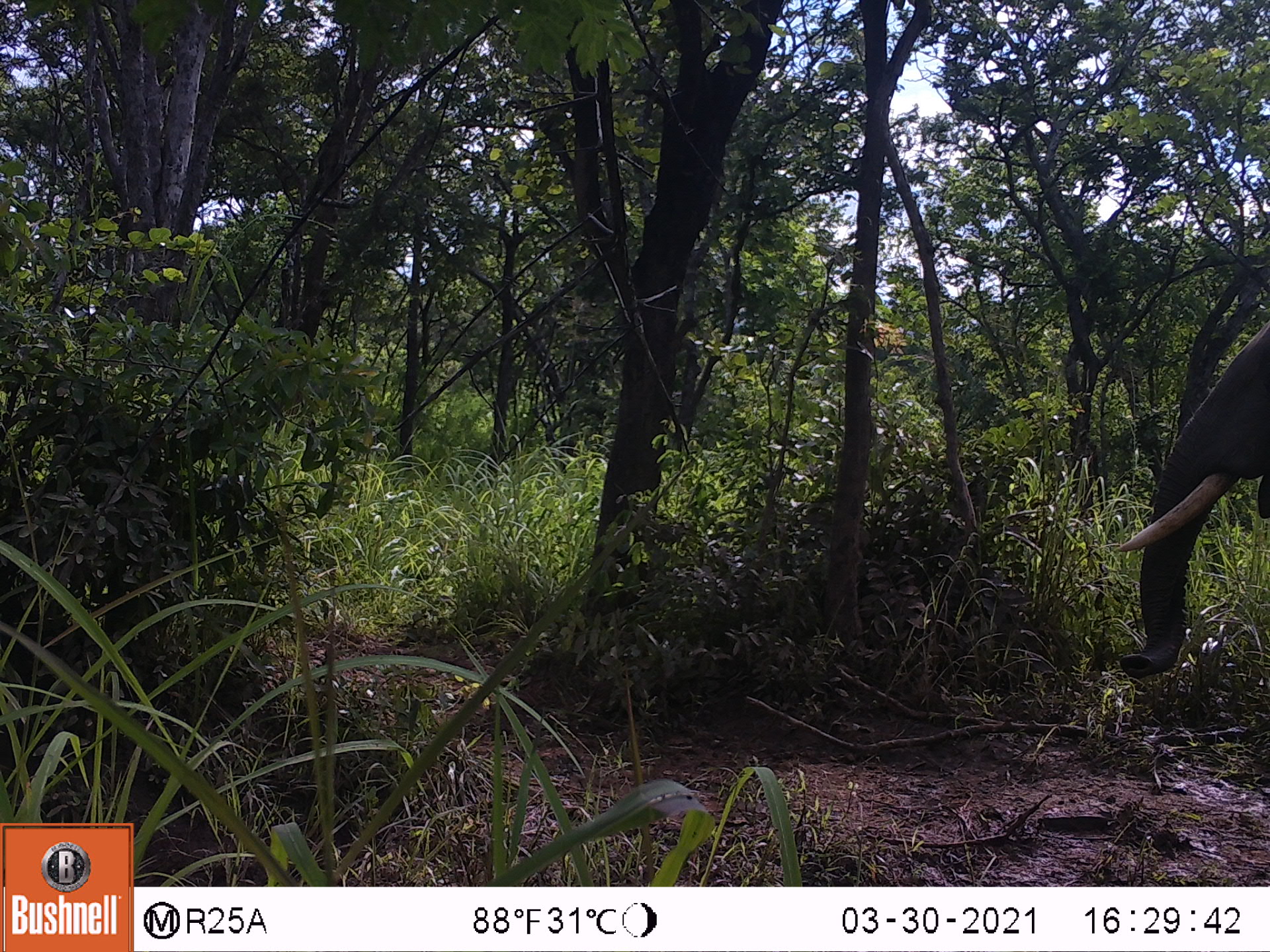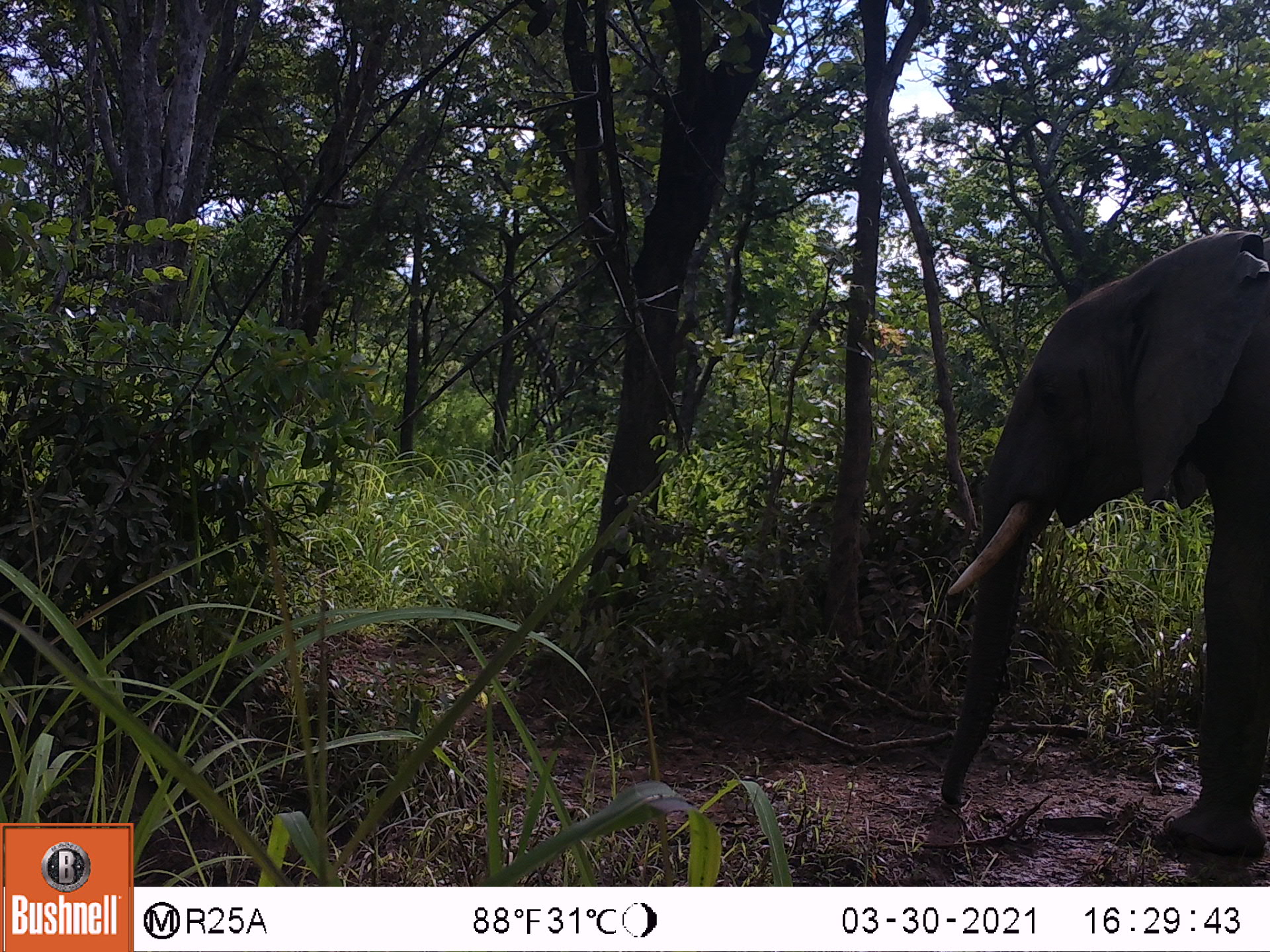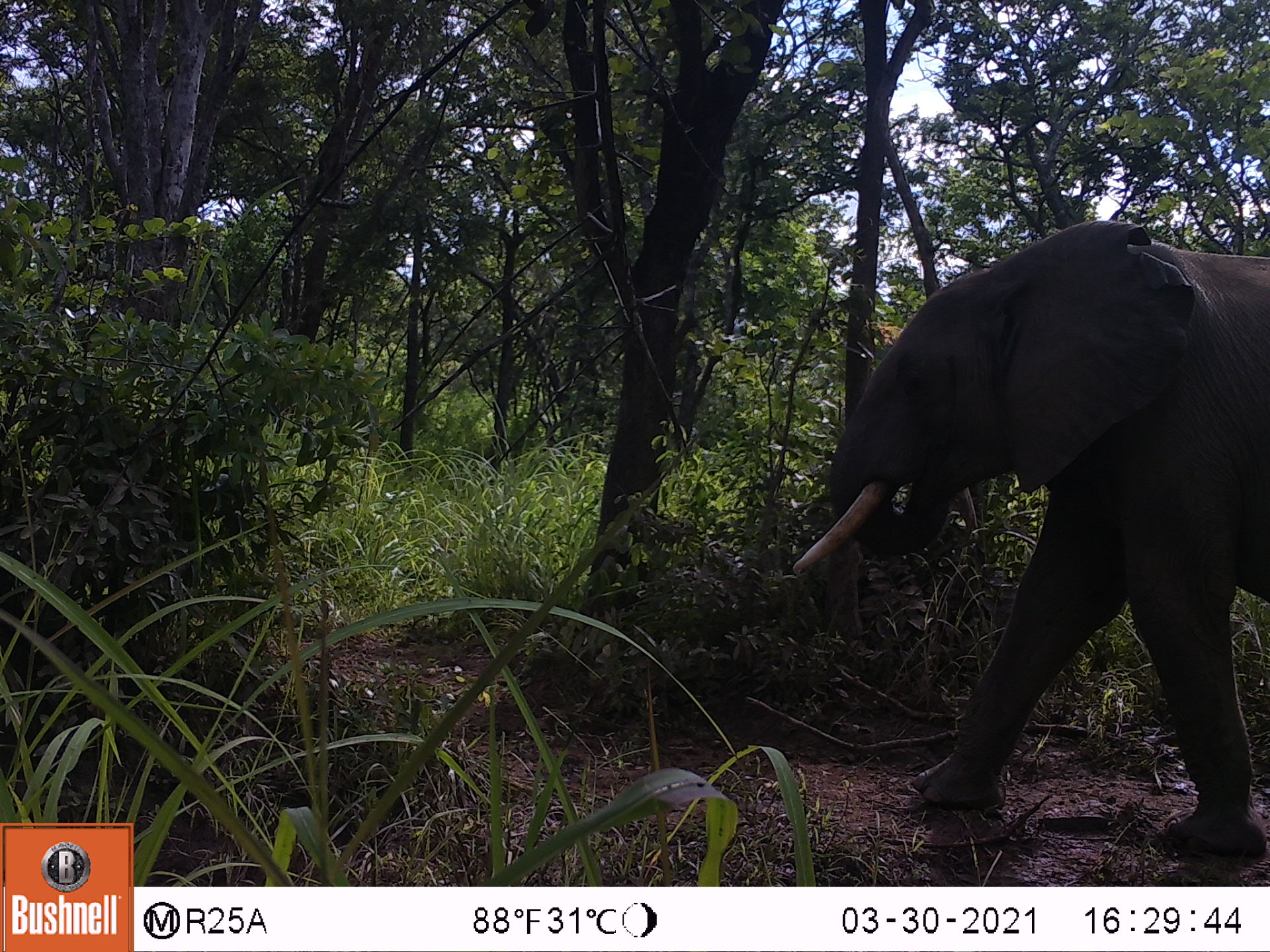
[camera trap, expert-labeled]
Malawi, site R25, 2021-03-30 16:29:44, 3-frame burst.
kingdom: Animalia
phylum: Chordata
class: Mammalia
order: Proboscidea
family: Elephantidae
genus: Loxodonta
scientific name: Loxodonta africana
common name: african savanna elephant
African savanna elephant (Loxodonta africana), count 1.